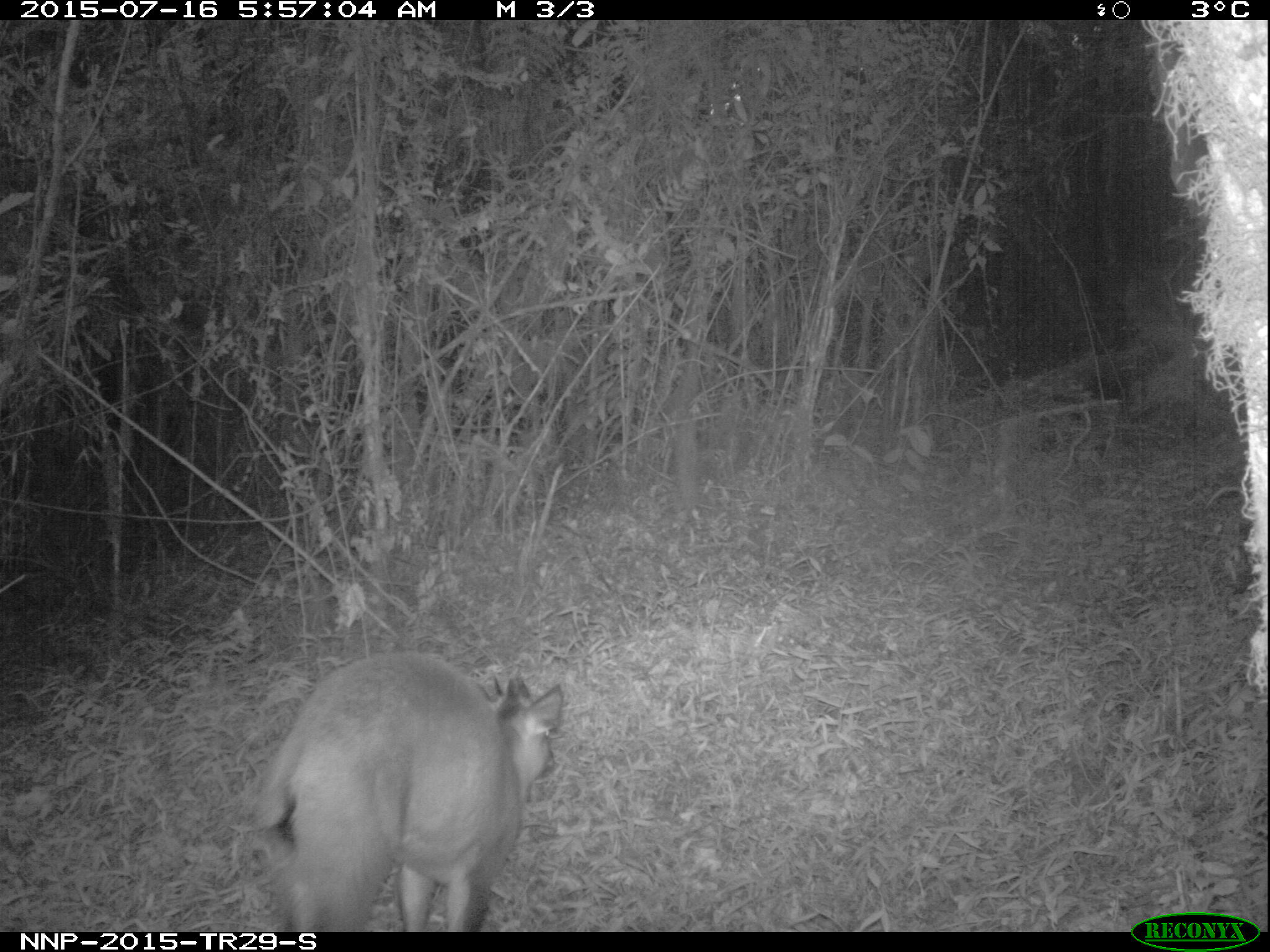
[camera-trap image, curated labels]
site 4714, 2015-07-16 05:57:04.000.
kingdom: Animalia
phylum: Chordata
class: Mammalia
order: Artiodactyla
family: Bovidae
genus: Cephalophus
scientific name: Cephalophus nigrifrons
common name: black-fronted duiker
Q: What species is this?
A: Cephalophus nigrifrons (black-fronted duiker).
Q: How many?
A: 1.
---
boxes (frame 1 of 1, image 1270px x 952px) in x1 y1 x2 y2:
cephalophus nigrifrons: 251 649 563 930